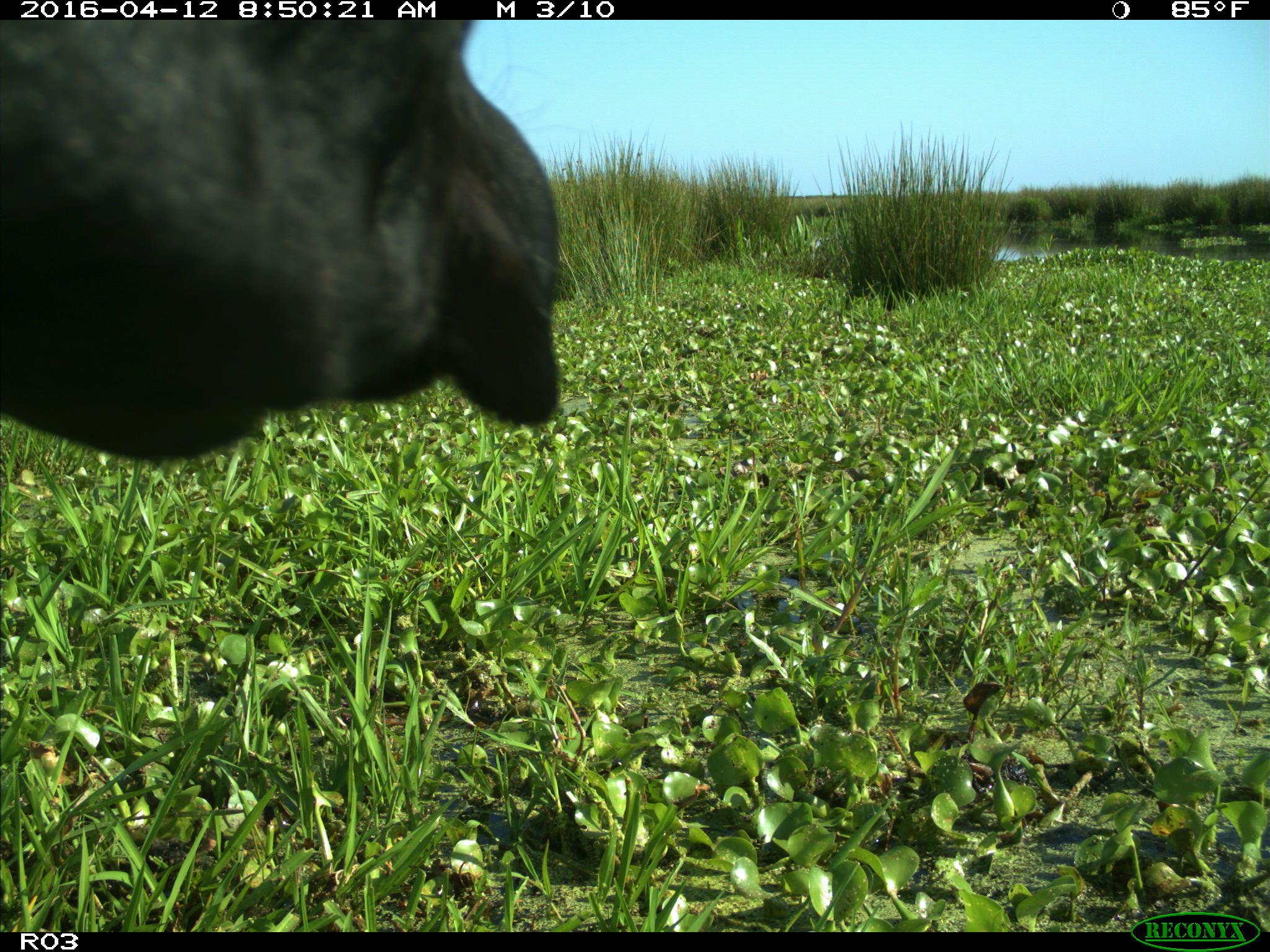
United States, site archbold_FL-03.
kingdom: Animalia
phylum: Chordata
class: Mammalia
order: Artiodactyla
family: Bovidae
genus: Bos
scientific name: Bos taurus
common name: domestic cow